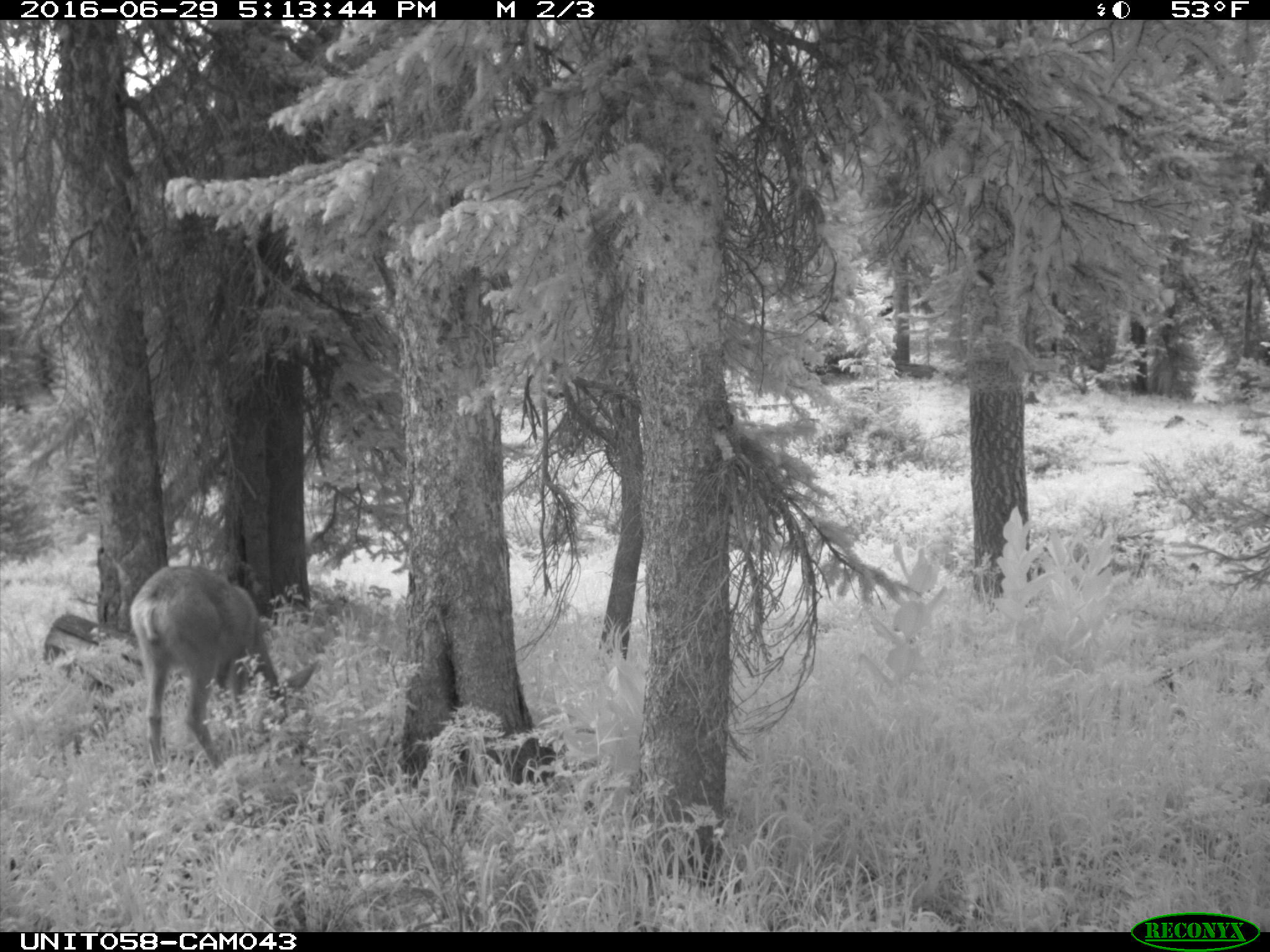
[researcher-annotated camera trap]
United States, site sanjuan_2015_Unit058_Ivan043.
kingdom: Animalia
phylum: Chordata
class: Mammalia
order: Artiodactyla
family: Cervidae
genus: Odocoileus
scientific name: Odocoileus hemionus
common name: mule deer